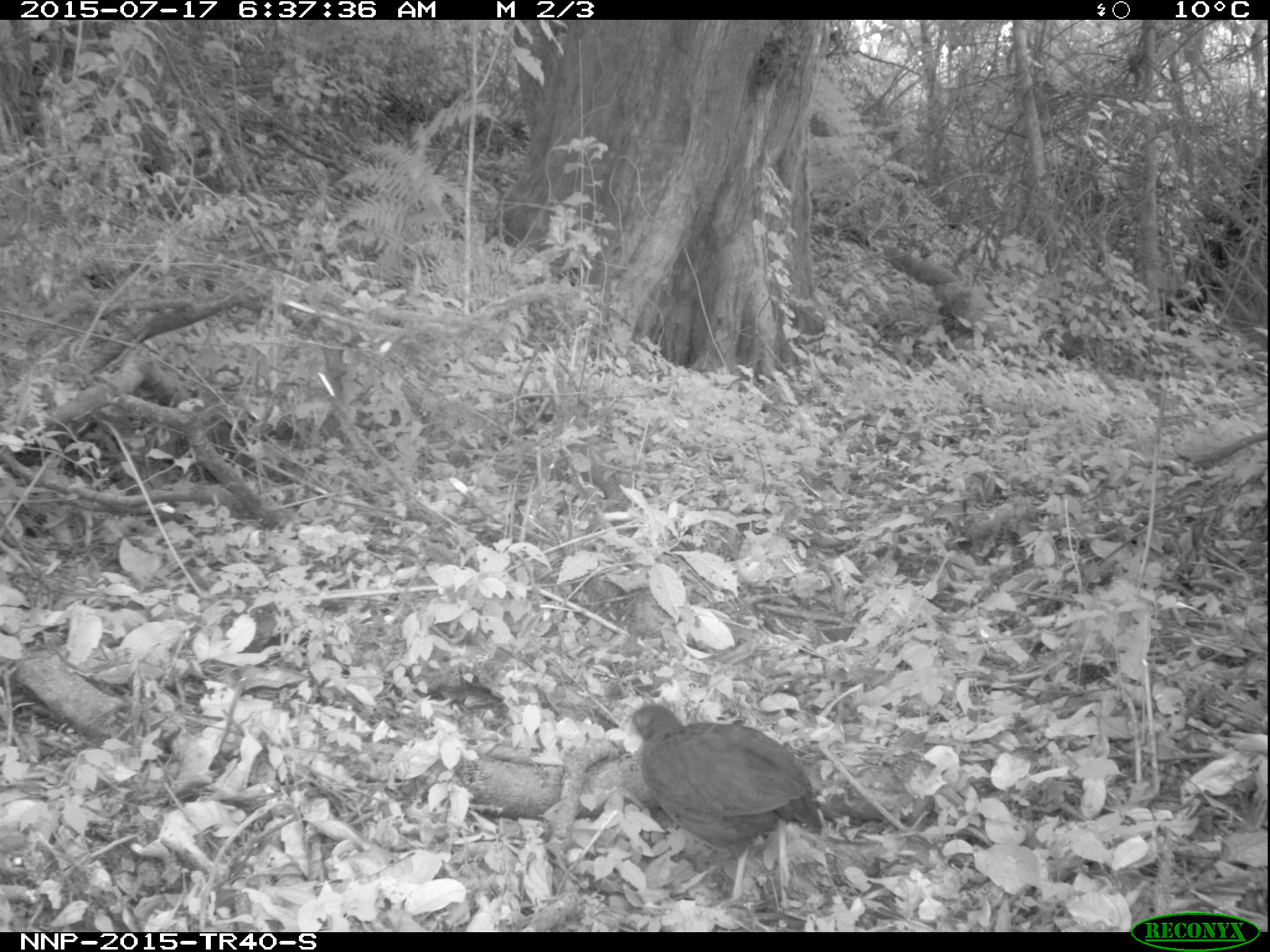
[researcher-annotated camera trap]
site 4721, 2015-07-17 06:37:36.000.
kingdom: Animalia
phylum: Chordata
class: Aves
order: Galliformes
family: Phasianidae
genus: Pternistis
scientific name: Pternistis nobilis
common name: handsome francolin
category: francolinus nobilis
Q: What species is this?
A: Francolinus nobilis (handsome francolin) (Pternistis nobilis).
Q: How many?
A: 1.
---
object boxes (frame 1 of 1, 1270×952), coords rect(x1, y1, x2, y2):
francolinus nobilis: rect(627, 701, 823, 905)